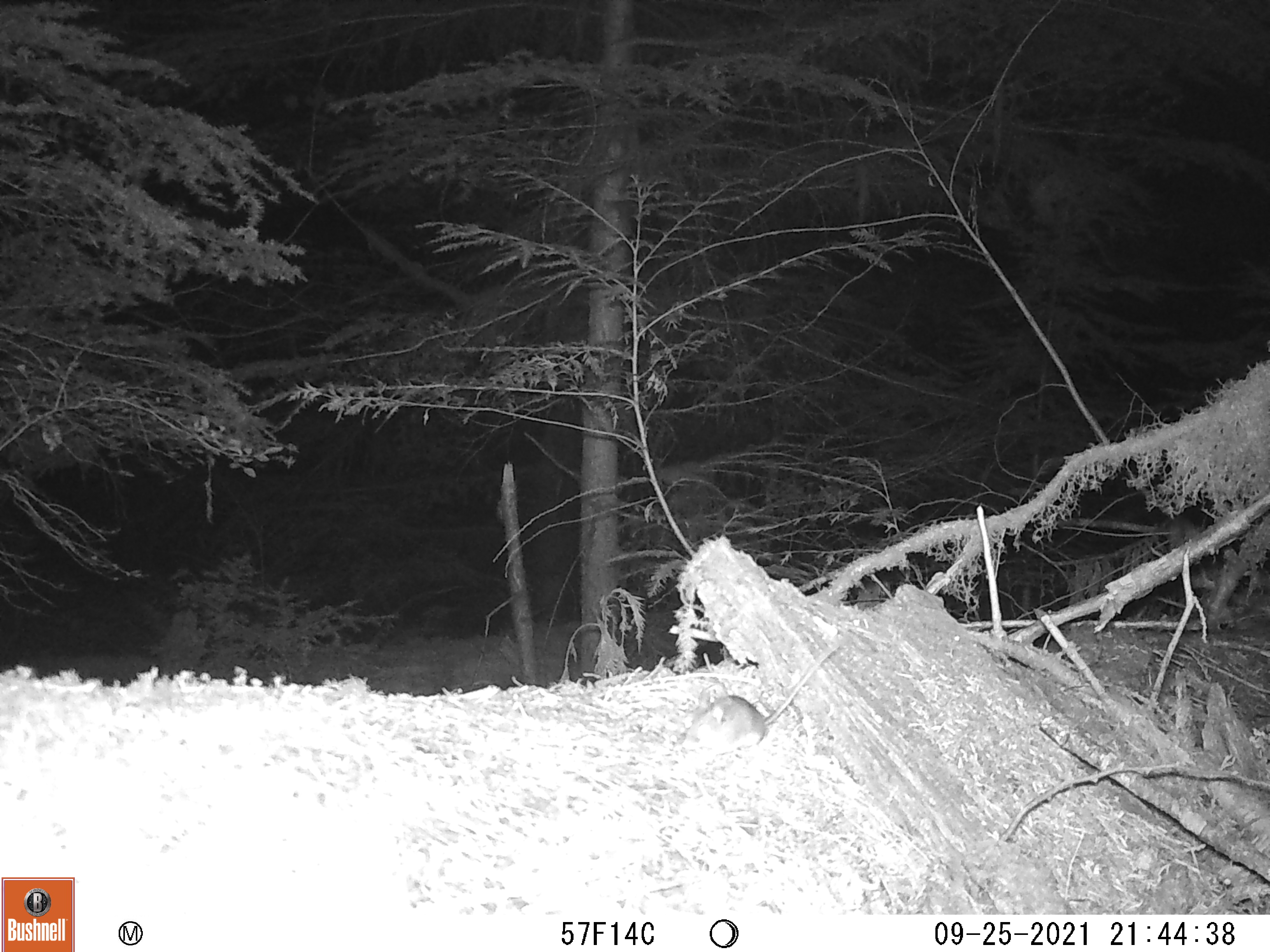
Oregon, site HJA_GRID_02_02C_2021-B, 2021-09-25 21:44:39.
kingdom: Animalia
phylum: Chordata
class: Mammalia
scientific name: Mammalia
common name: small mammal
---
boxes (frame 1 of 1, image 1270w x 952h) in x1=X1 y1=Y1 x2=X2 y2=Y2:
small mammal: x1=685 y1=629 x2=860 y2=762